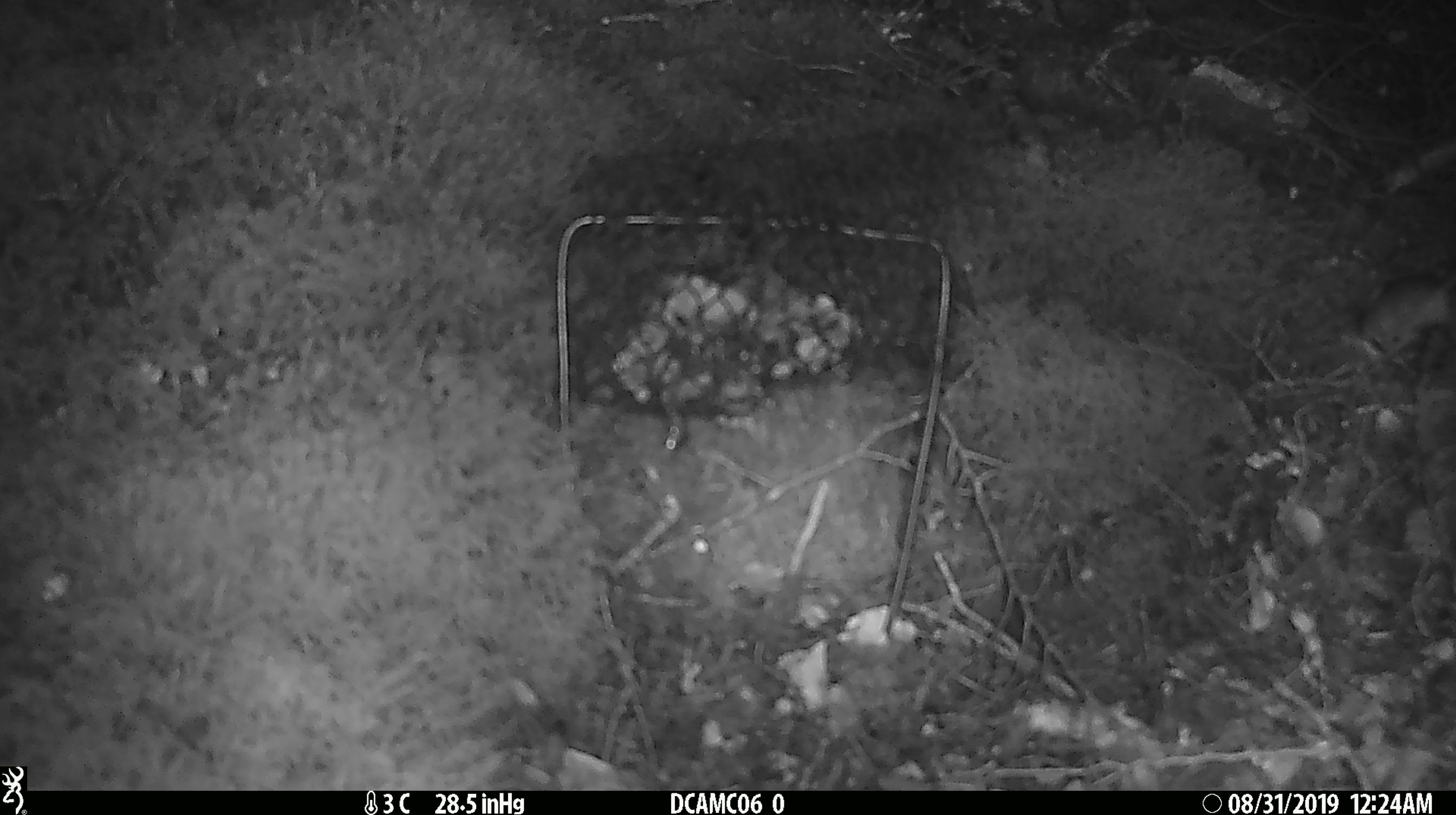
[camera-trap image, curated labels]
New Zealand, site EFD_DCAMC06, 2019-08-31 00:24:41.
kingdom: Animalia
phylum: Chordata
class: Mammalia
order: Rodentia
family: Muridae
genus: Mus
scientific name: Mus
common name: mouse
Mouse (Mus).